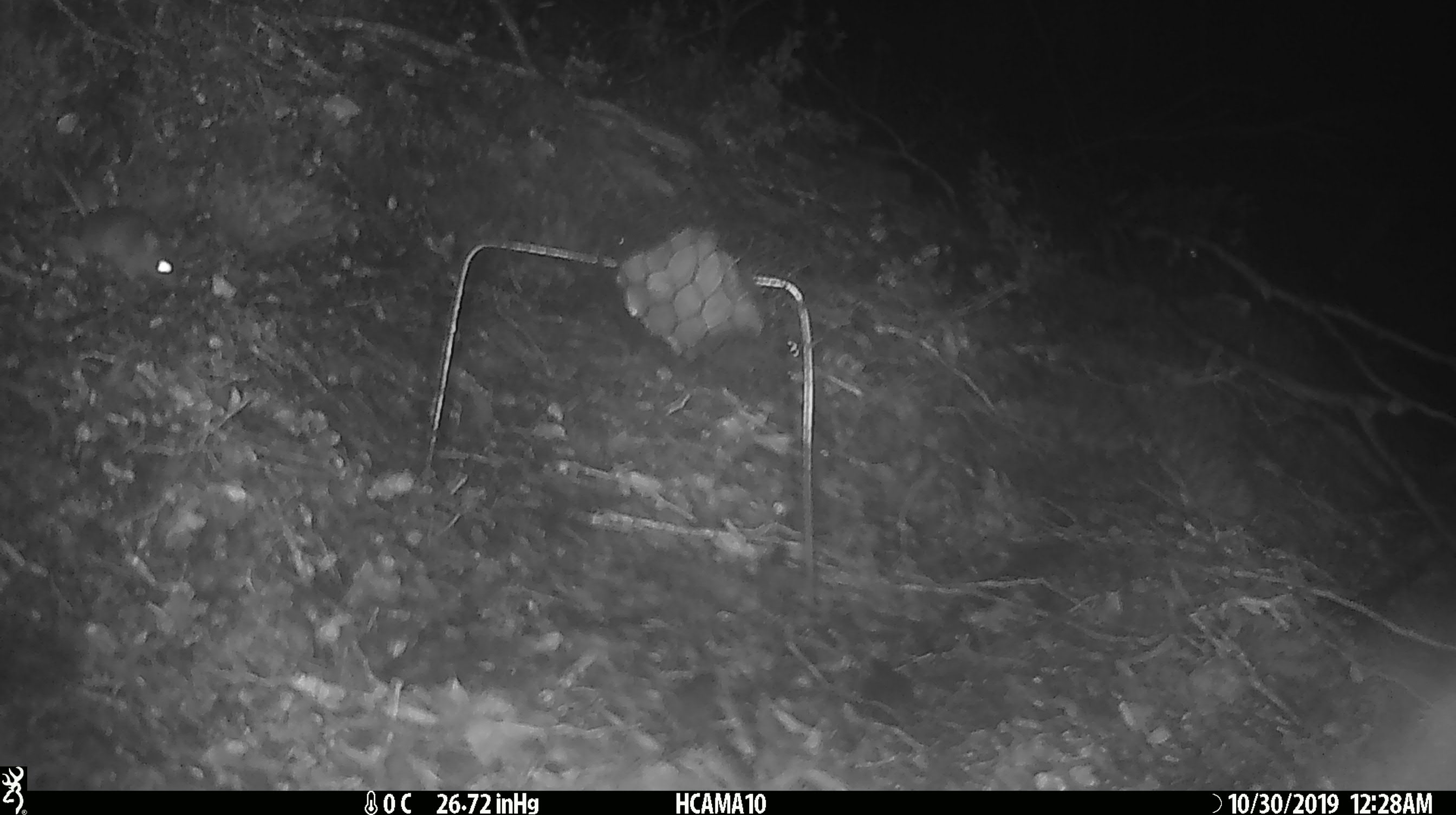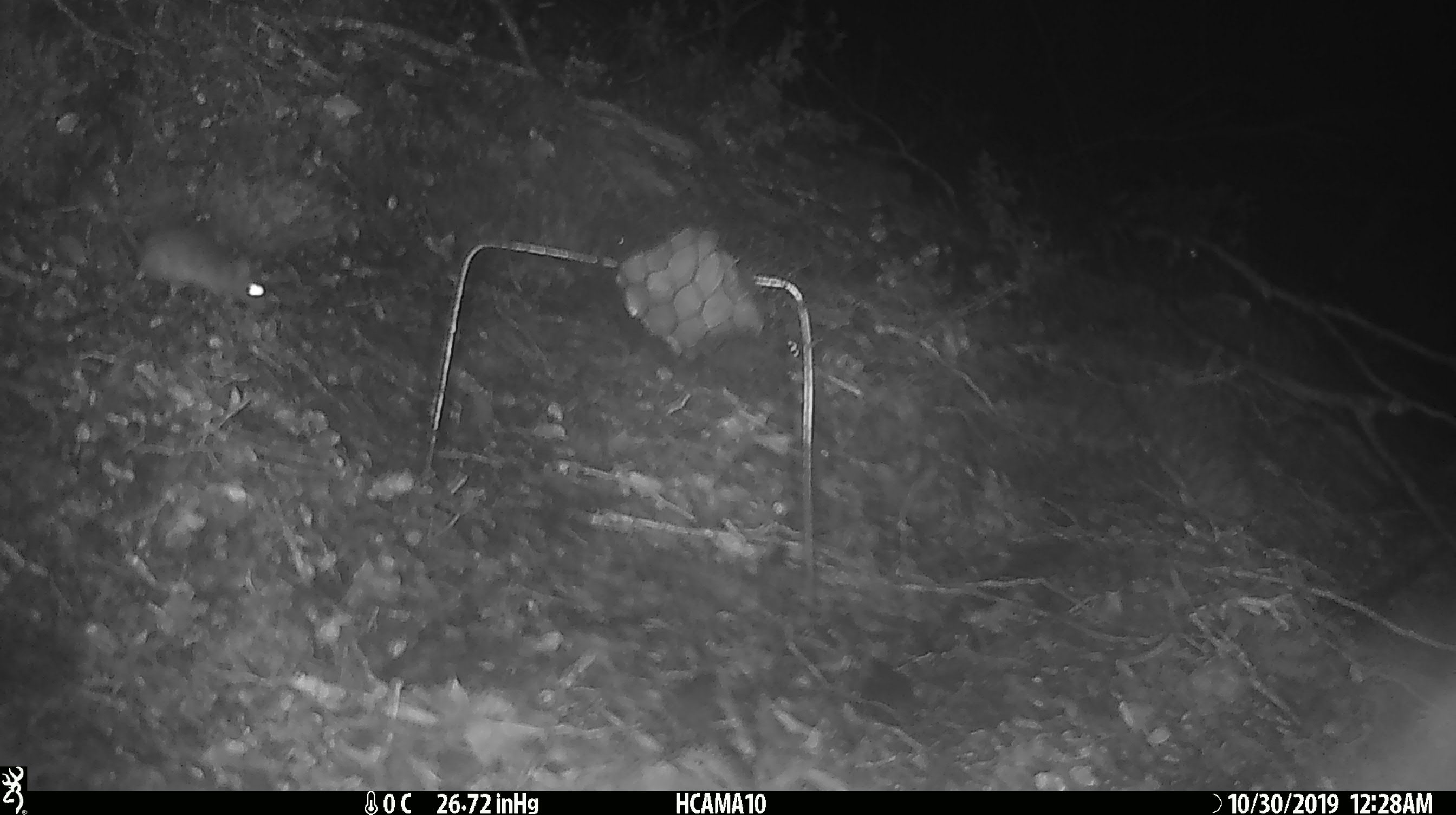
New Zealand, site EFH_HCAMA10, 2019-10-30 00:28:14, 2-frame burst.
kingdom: Animalia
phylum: Chordata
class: Mammalia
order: Rodentia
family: Muridae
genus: Mus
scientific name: Mus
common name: mouse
Mouse (Mus).